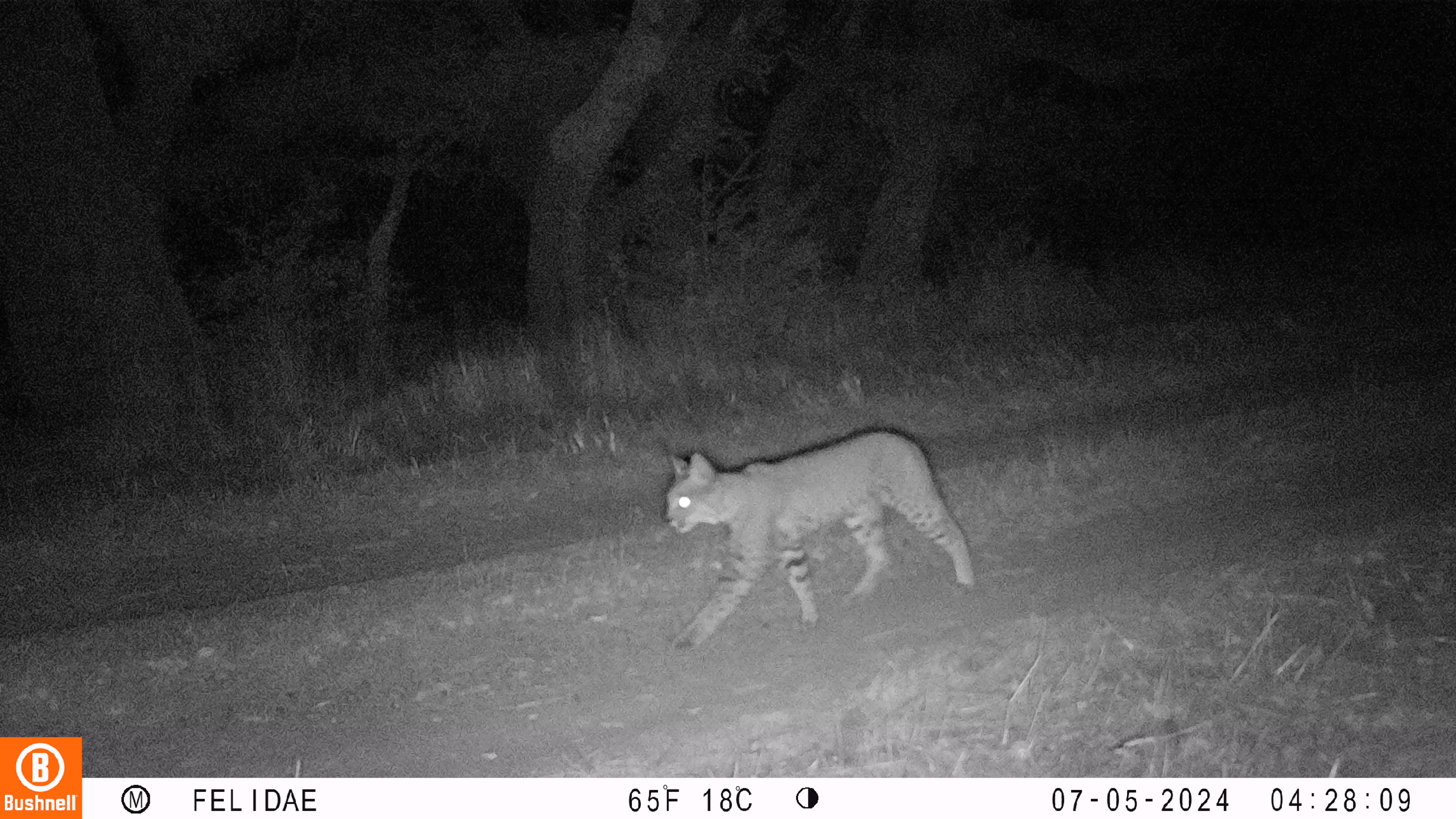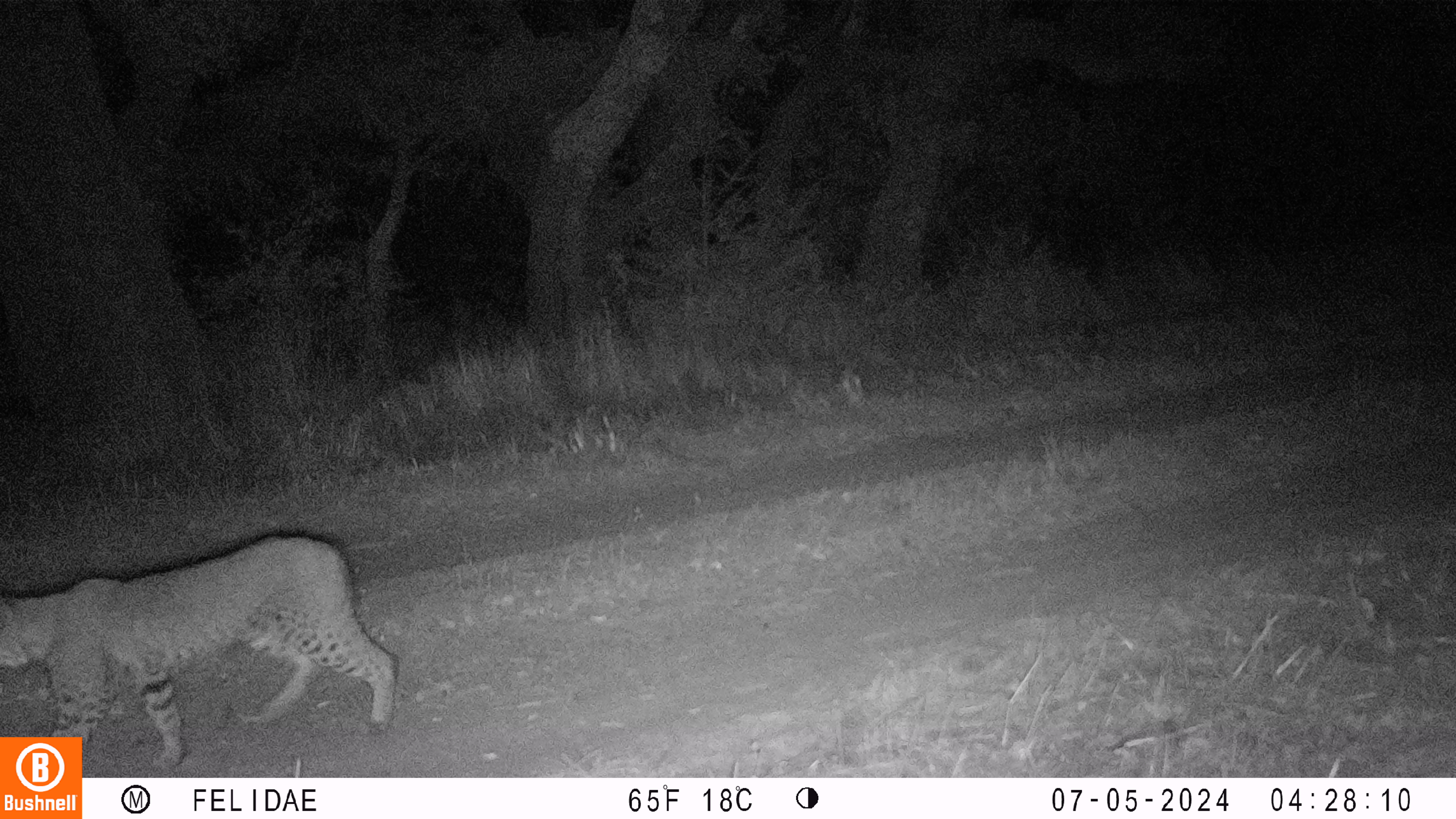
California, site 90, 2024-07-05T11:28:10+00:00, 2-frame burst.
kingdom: Animalia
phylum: Chordata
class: Mammalia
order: Carnivora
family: Felidae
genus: Lynx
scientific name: Lynx rufus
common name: bobcat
Bobcat (Lynx rufus).